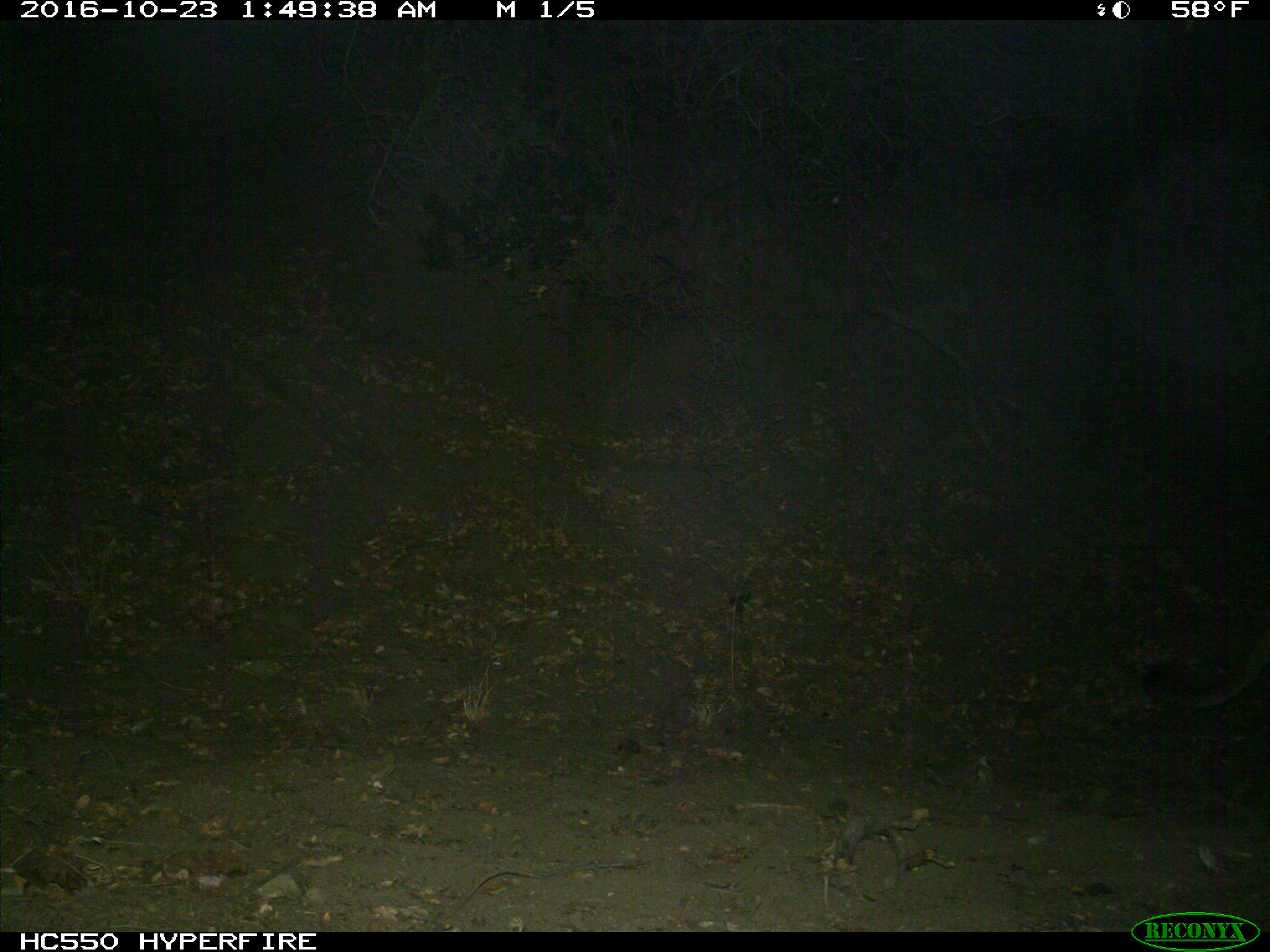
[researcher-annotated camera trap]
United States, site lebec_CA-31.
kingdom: Animalia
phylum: Chordata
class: Mammalia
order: Carnivora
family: Felidae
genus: Puma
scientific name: Puma concolor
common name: mountain lion